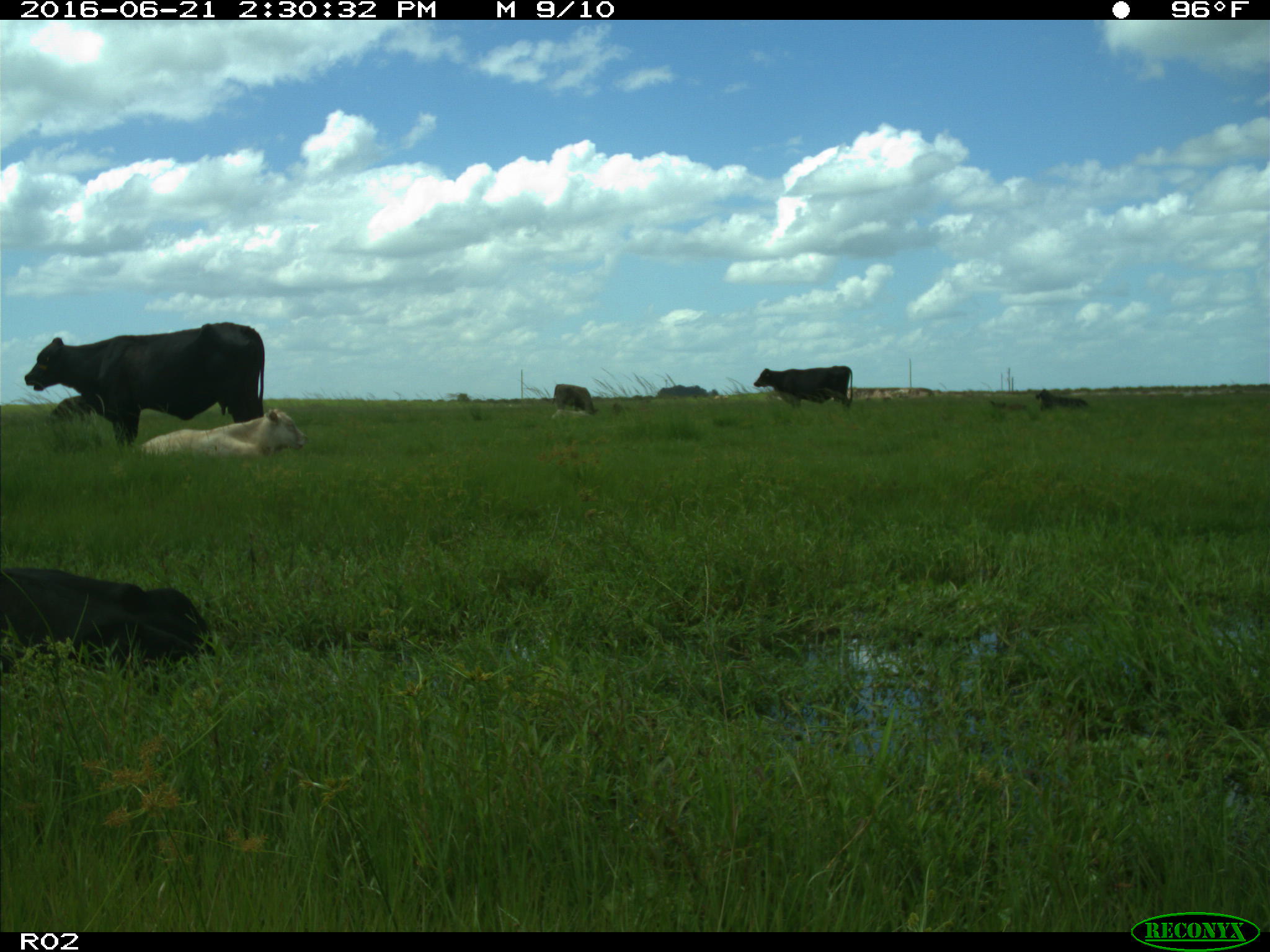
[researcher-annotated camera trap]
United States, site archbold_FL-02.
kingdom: Animalia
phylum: Chordata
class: Mammalia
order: Artiodactyla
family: Bovidae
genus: Bos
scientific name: Bos taurus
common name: domestic cow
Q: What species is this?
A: Bos taurus (domestic cow).